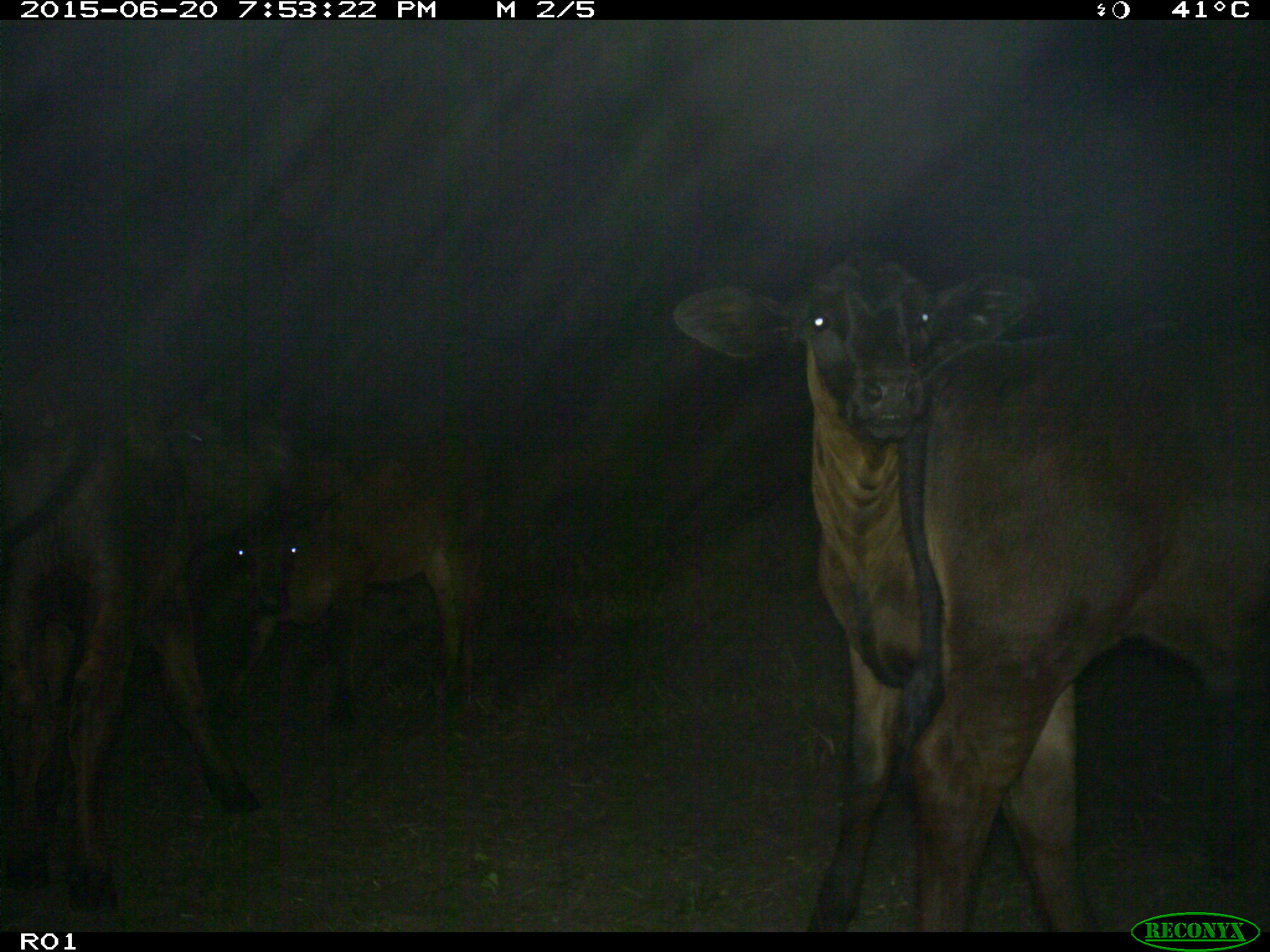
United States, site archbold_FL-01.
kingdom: Animalia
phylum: Chordata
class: Mammalia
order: Artiodactyla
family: Bovidae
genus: Bos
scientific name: Bos taurus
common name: domestic cow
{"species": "Bos taurus (domestic cow)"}